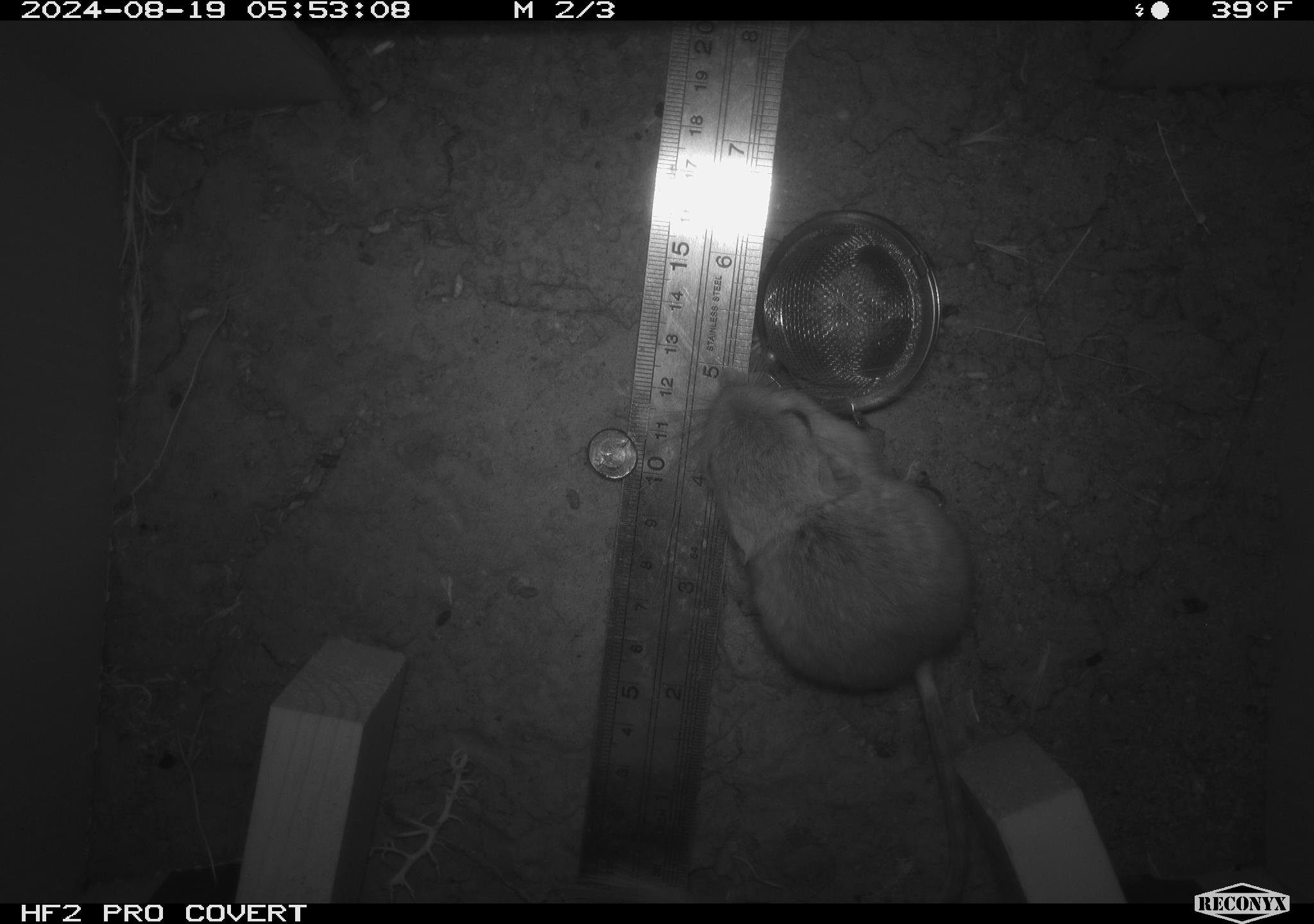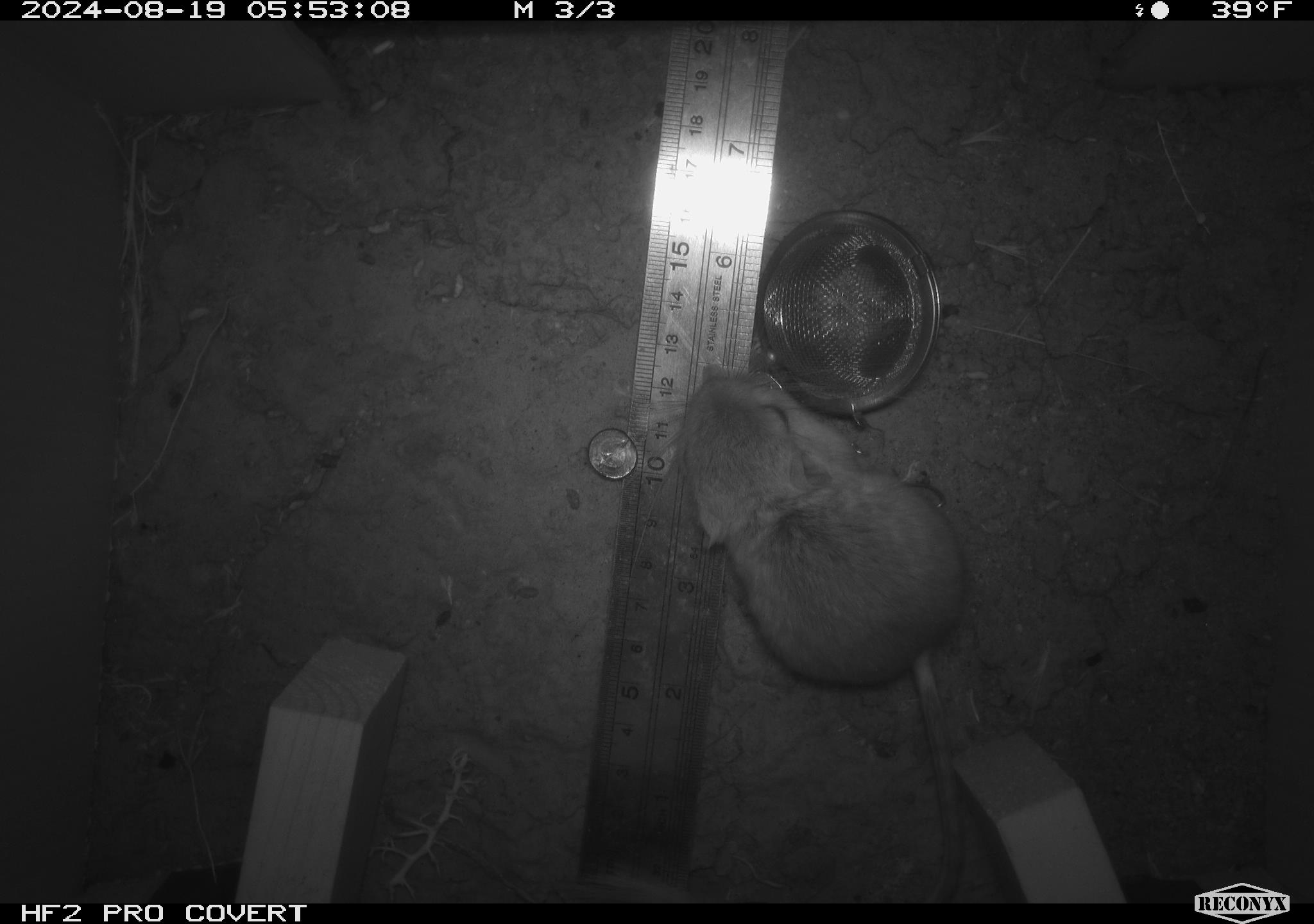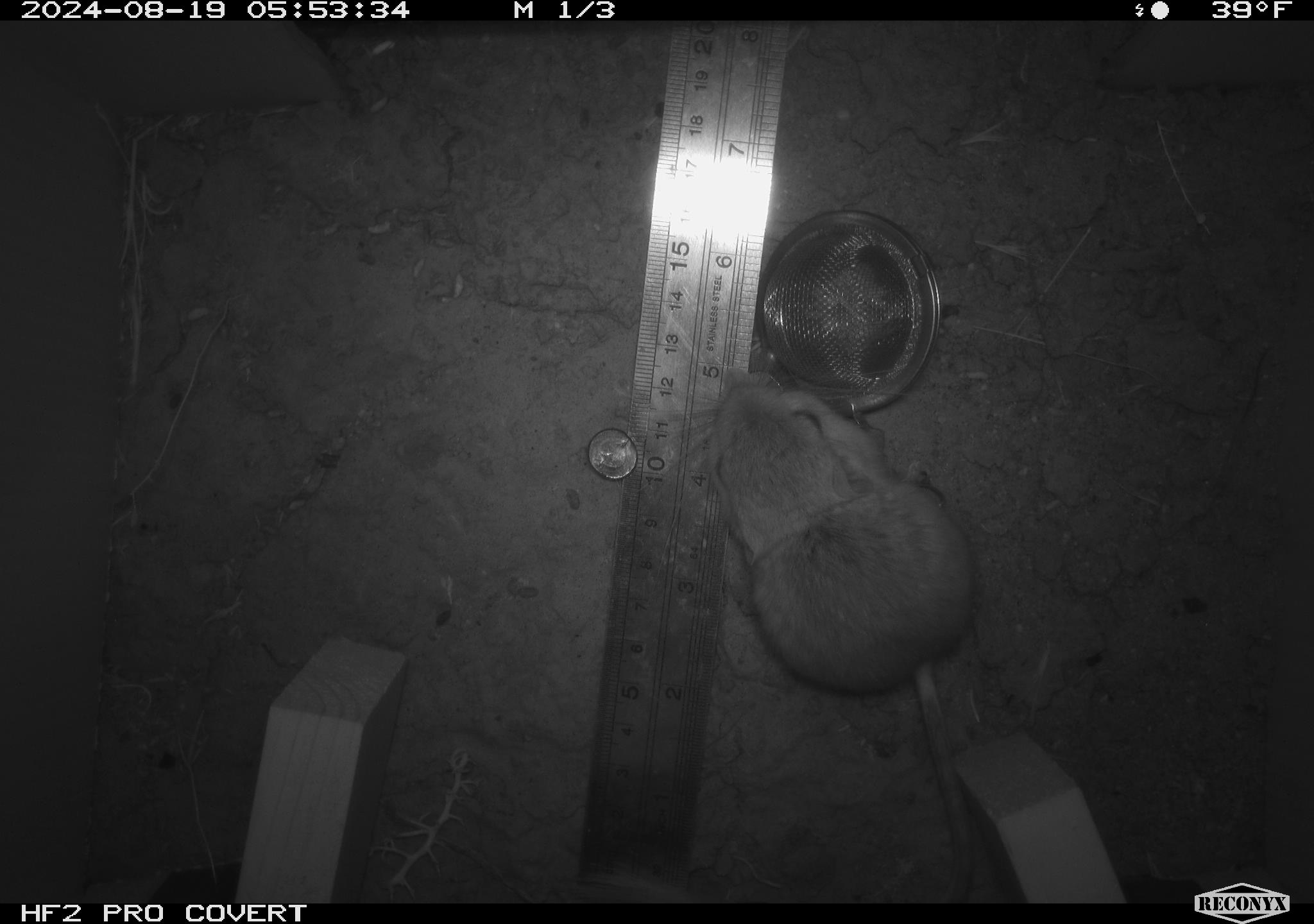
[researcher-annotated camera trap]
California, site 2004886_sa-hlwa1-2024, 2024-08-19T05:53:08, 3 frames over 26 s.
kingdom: Animalia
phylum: Chordata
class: Mammalia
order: Rodentia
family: Heteromyidae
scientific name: Heteromyidae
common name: kangaroo rats and pocket mice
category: heteromyidae family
Heteromyidae family (kangaroo rats and pocket mice) (Heteromyidae).